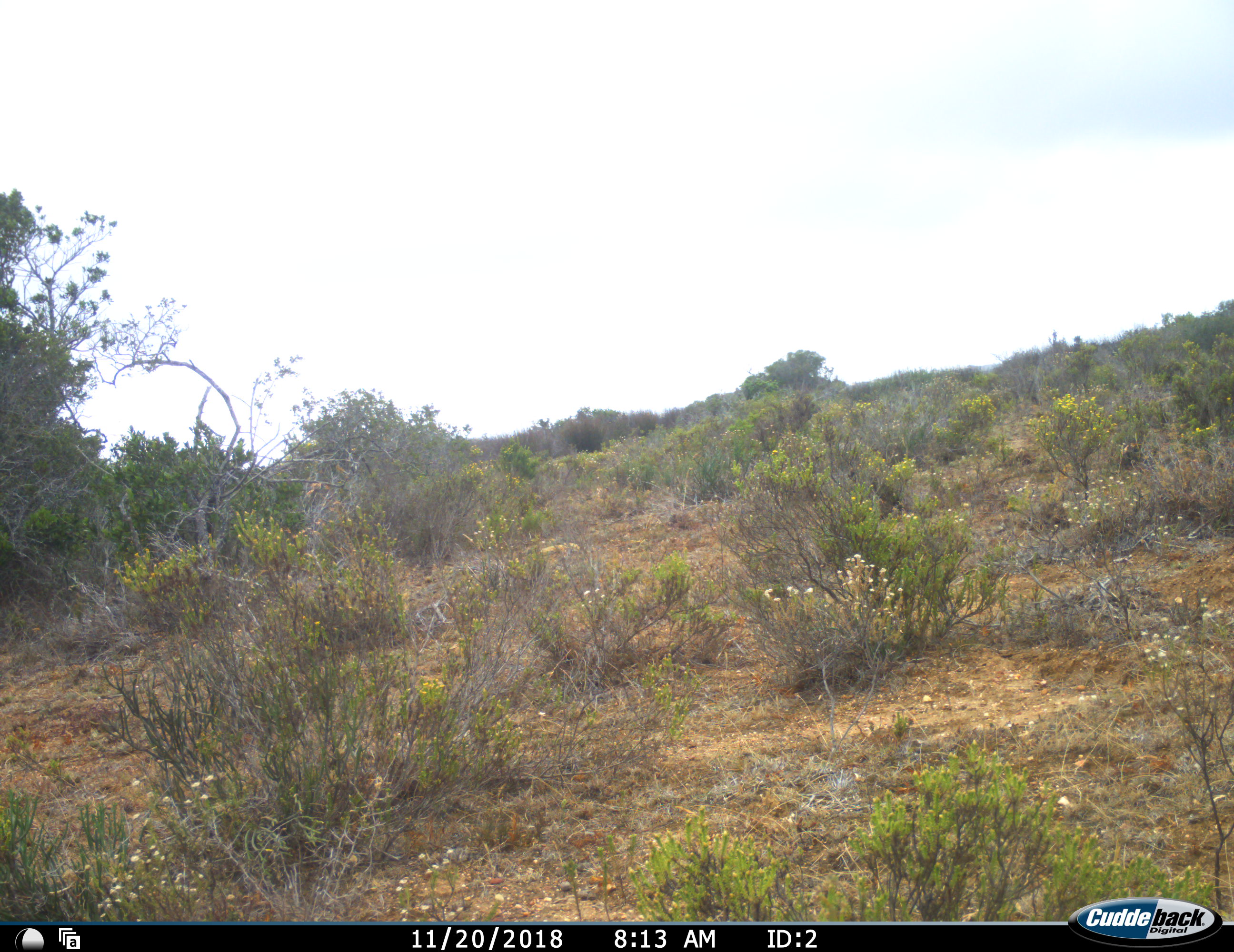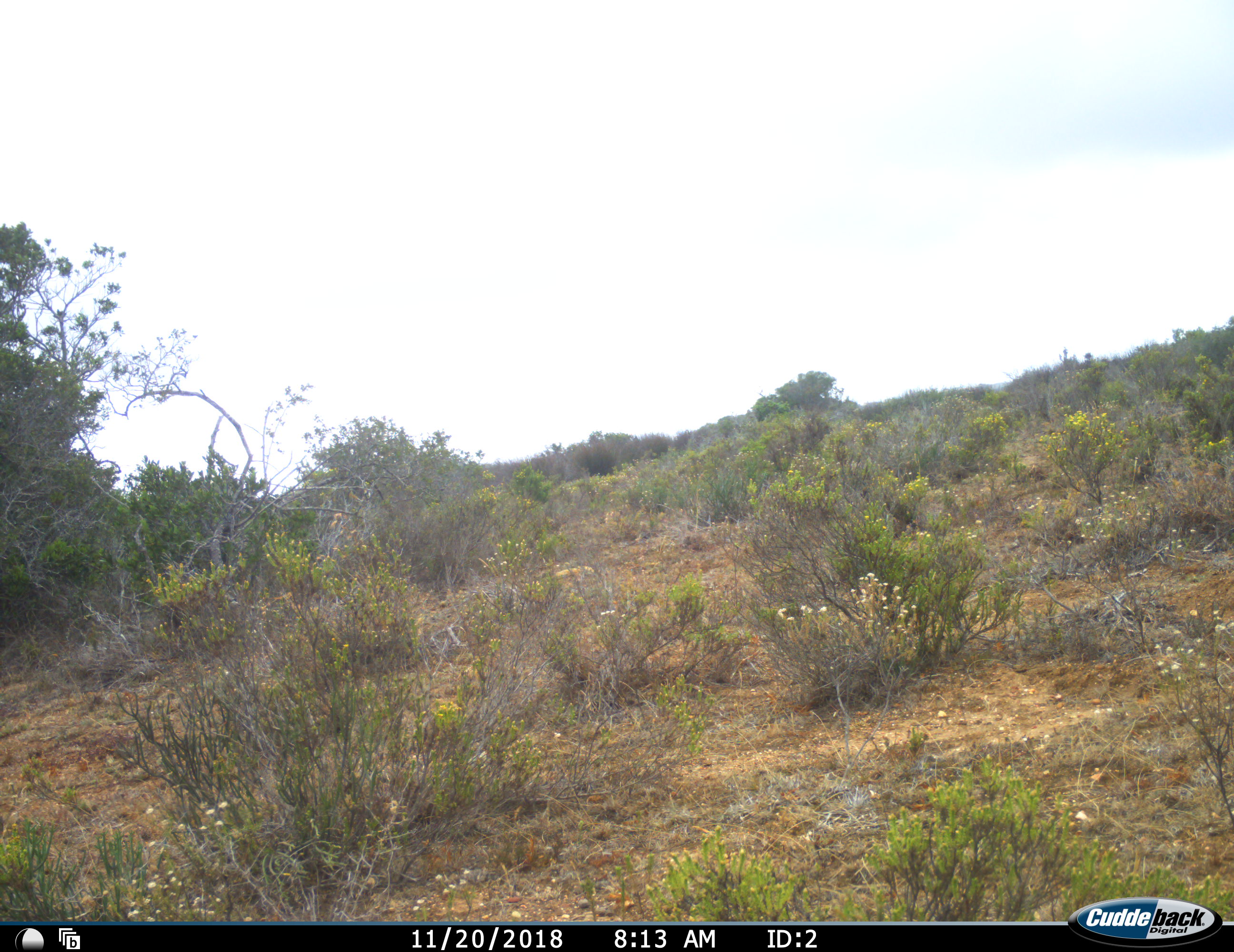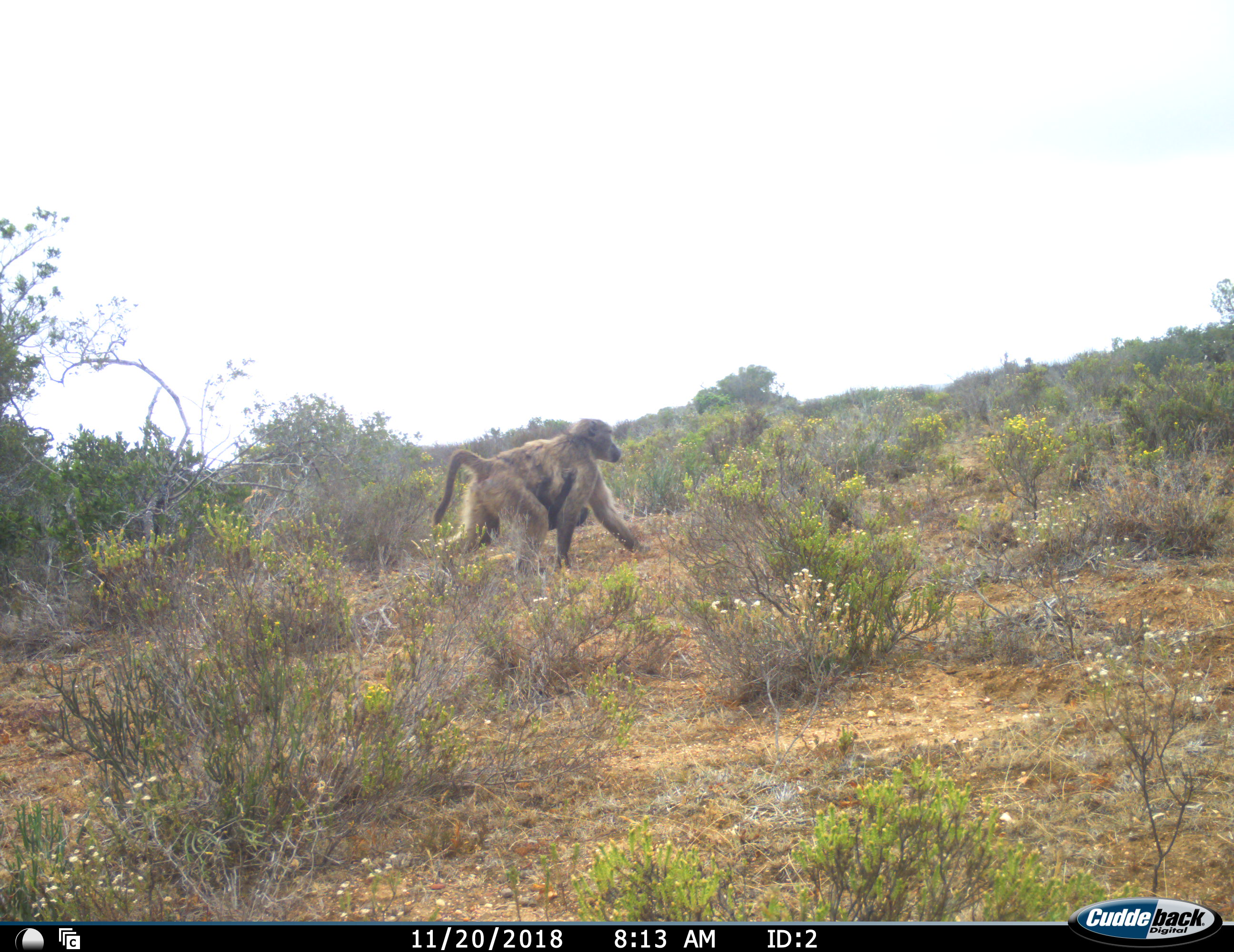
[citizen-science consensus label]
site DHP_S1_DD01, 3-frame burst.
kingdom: Animalia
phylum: Chordata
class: Mammalia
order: Primates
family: Cercopithecidae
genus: Papio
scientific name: Papio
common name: baboon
Baboon (Papio), count 2. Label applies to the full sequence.